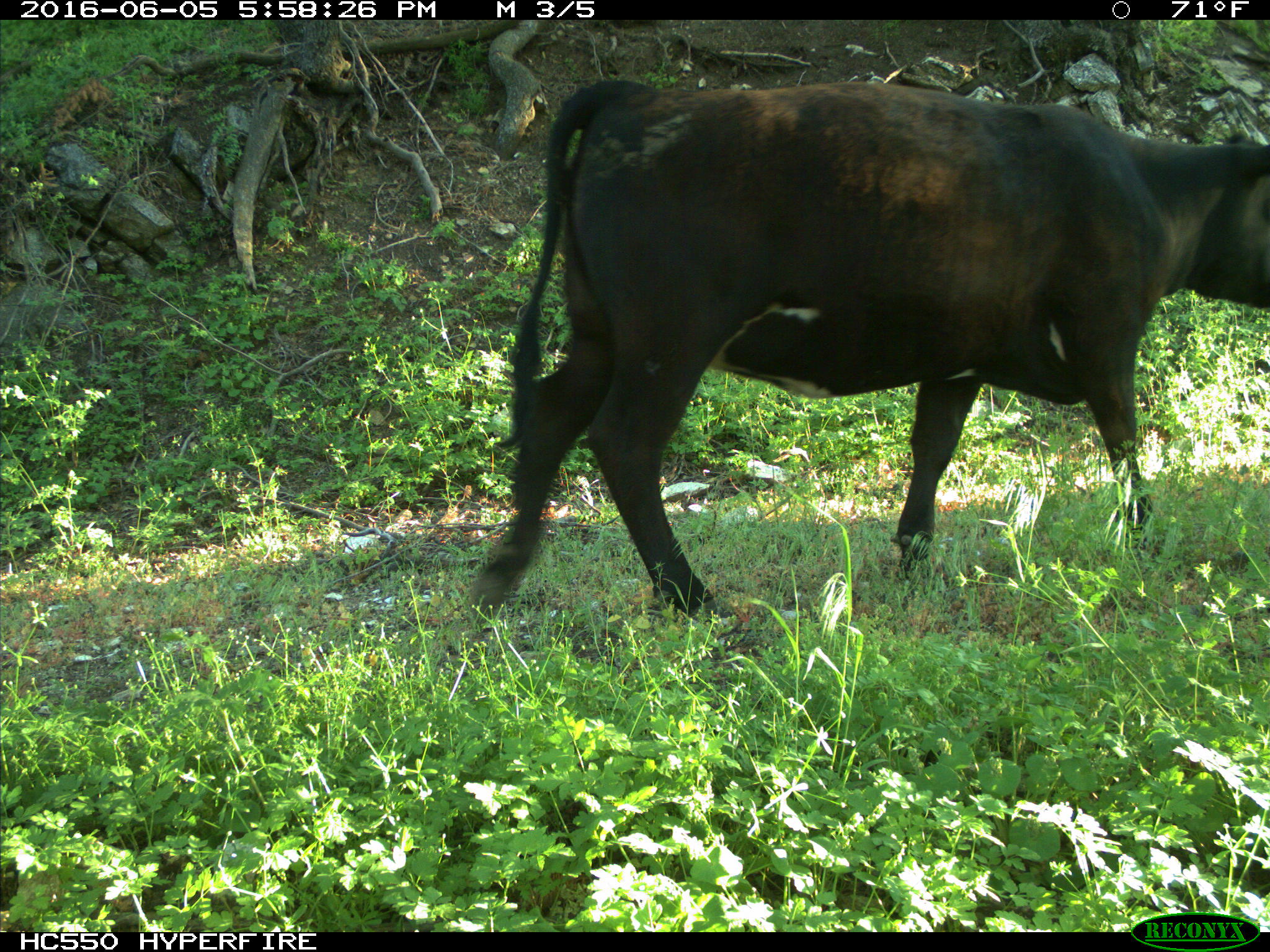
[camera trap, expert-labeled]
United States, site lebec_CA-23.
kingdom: Animalia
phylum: Chordata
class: Mammalia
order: Artiodactyla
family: Bovidae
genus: Bos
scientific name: Bos taurus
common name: domestic cow